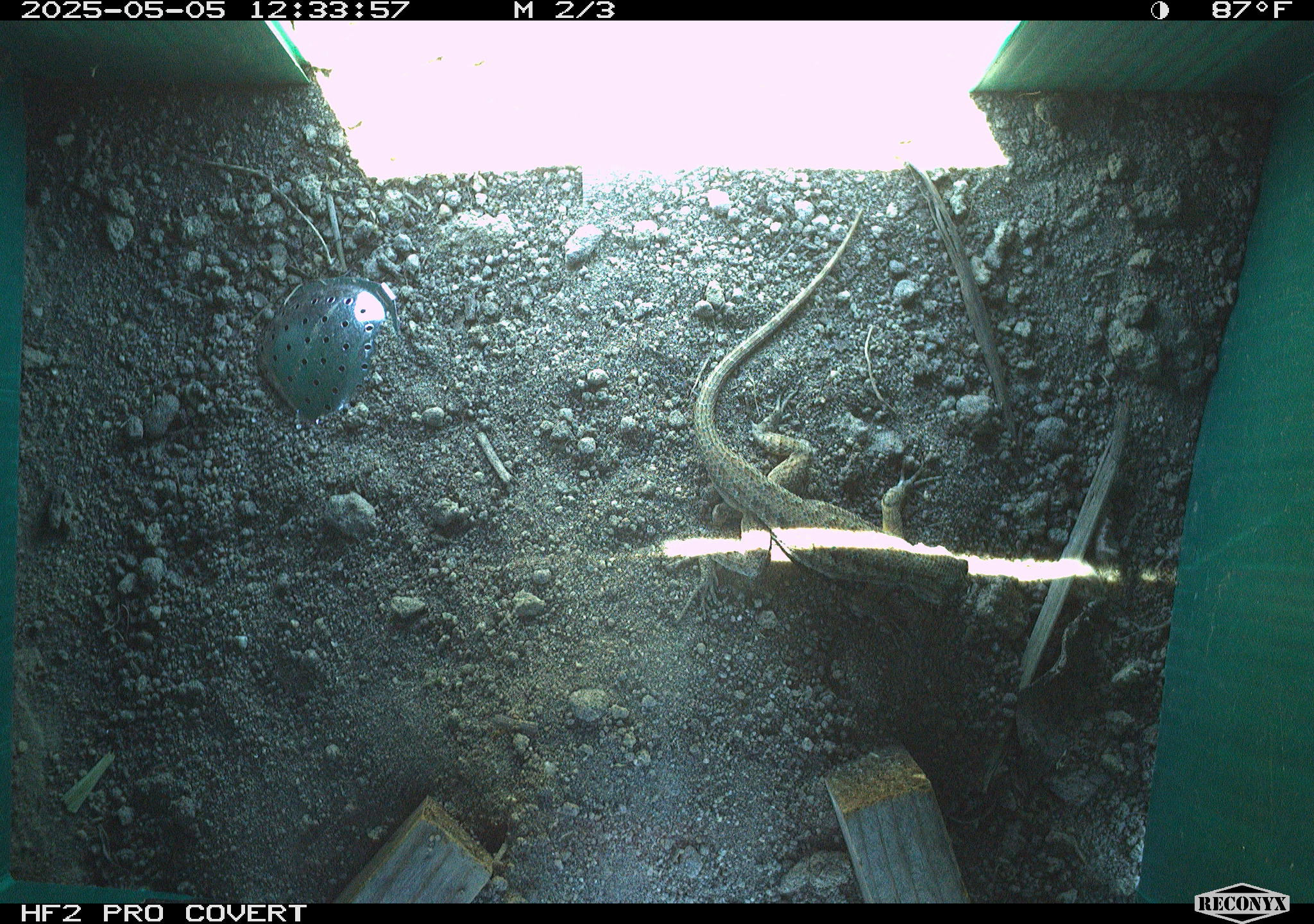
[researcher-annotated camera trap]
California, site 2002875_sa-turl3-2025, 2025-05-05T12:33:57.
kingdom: Animalia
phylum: Chordata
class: Reptilia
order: Squamata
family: Phrynosomatidae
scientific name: Phrynosomatidae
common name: north american spiny lizards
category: sceloporus/uta species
Sceloporus/uta species (north american spiny lizards) (Phrynosomatidae).